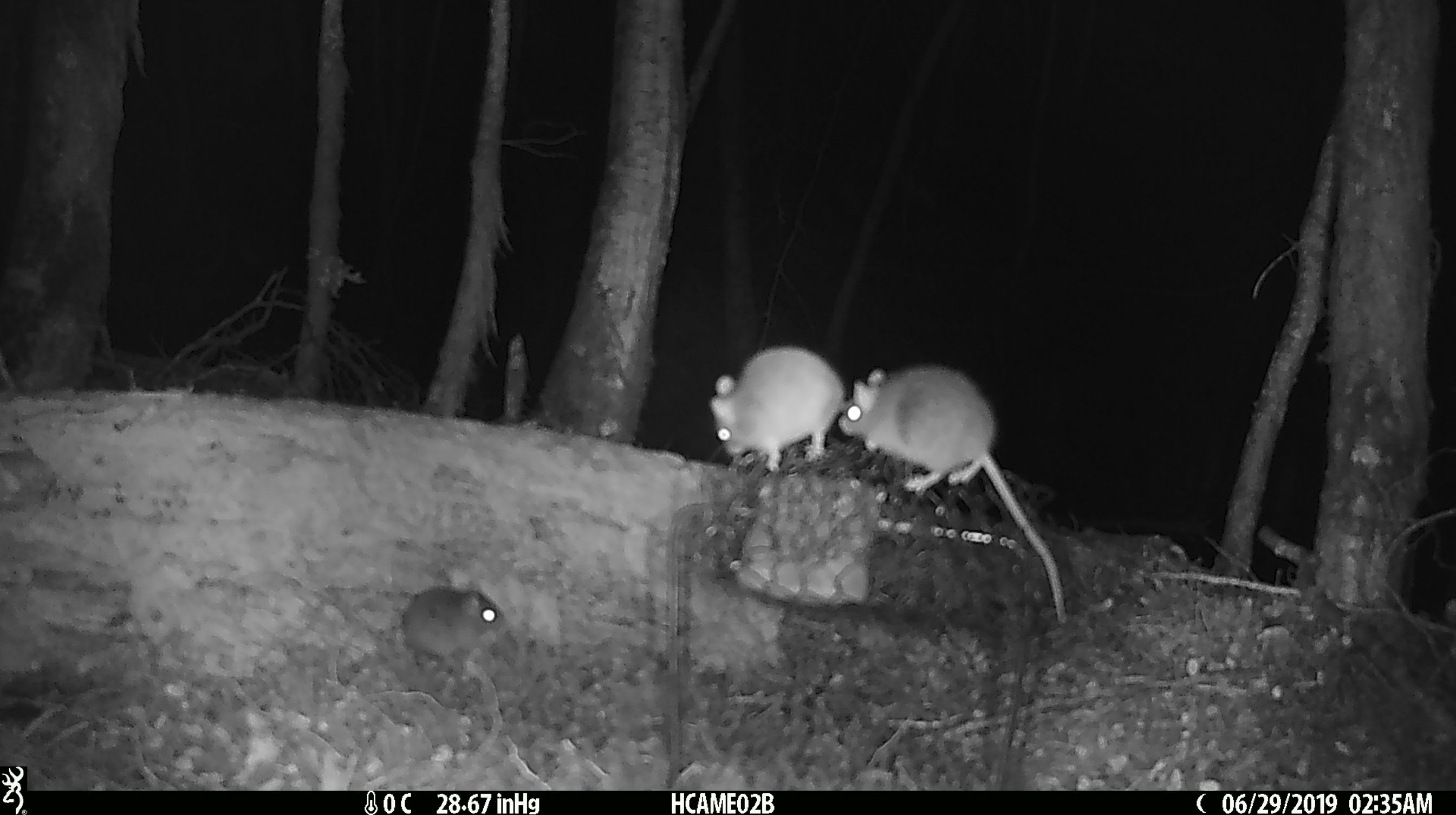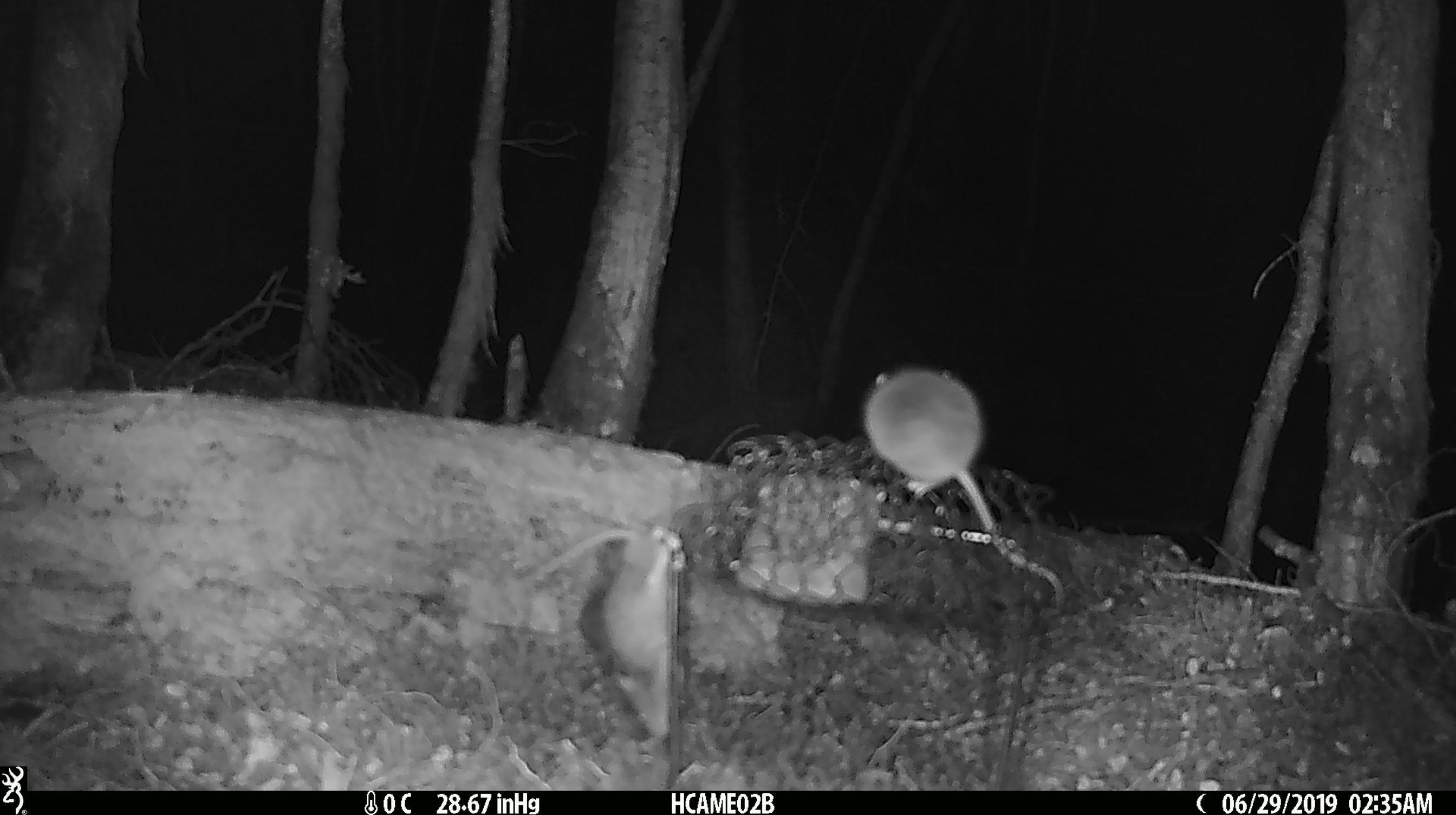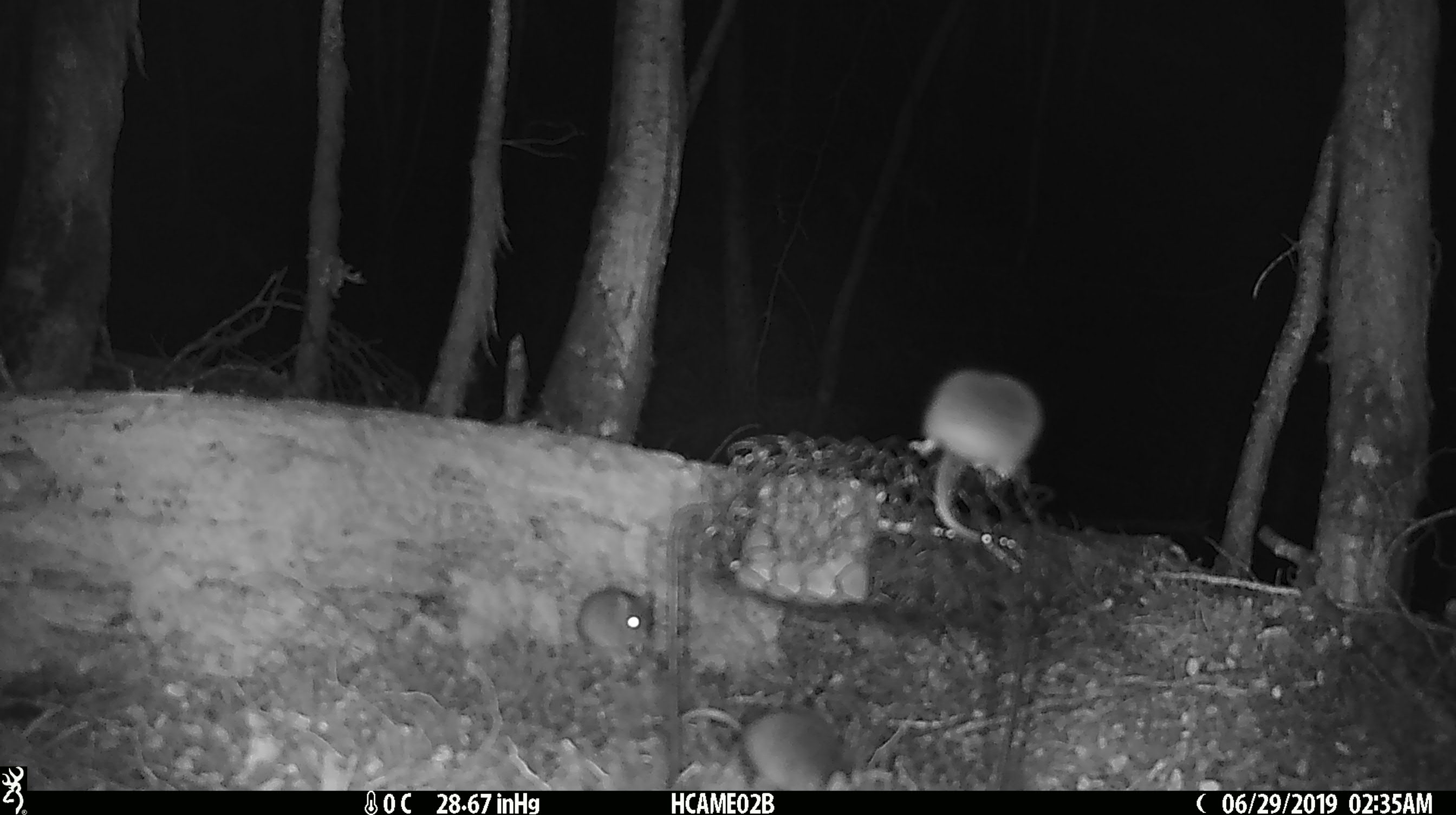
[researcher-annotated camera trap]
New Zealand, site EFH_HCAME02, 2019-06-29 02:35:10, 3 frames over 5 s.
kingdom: Animalia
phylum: Chordata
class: Mammalia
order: Rodentia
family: Muridae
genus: Mus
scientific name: Mus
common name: mouse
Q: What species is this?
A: Mouse (Mus).